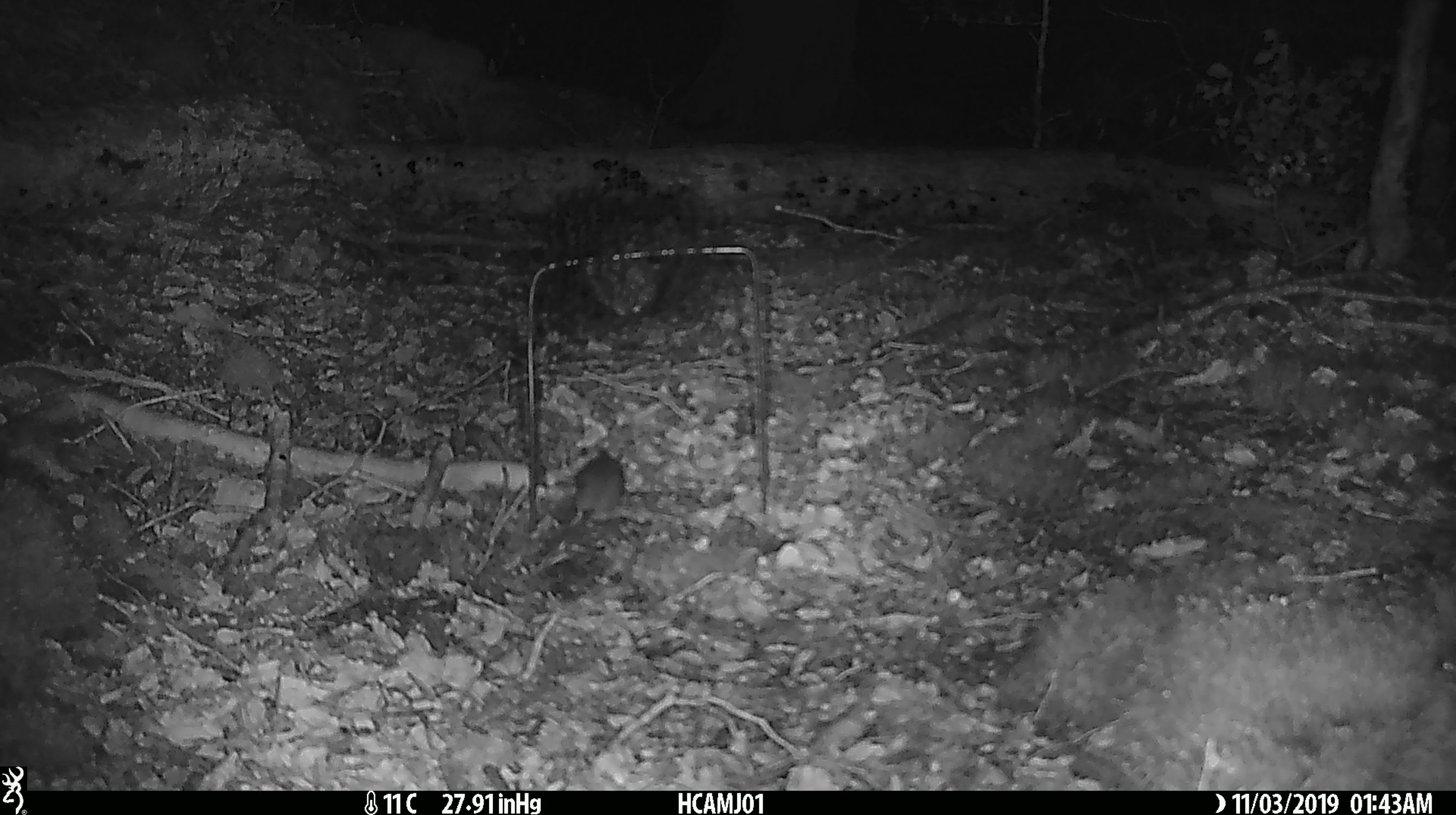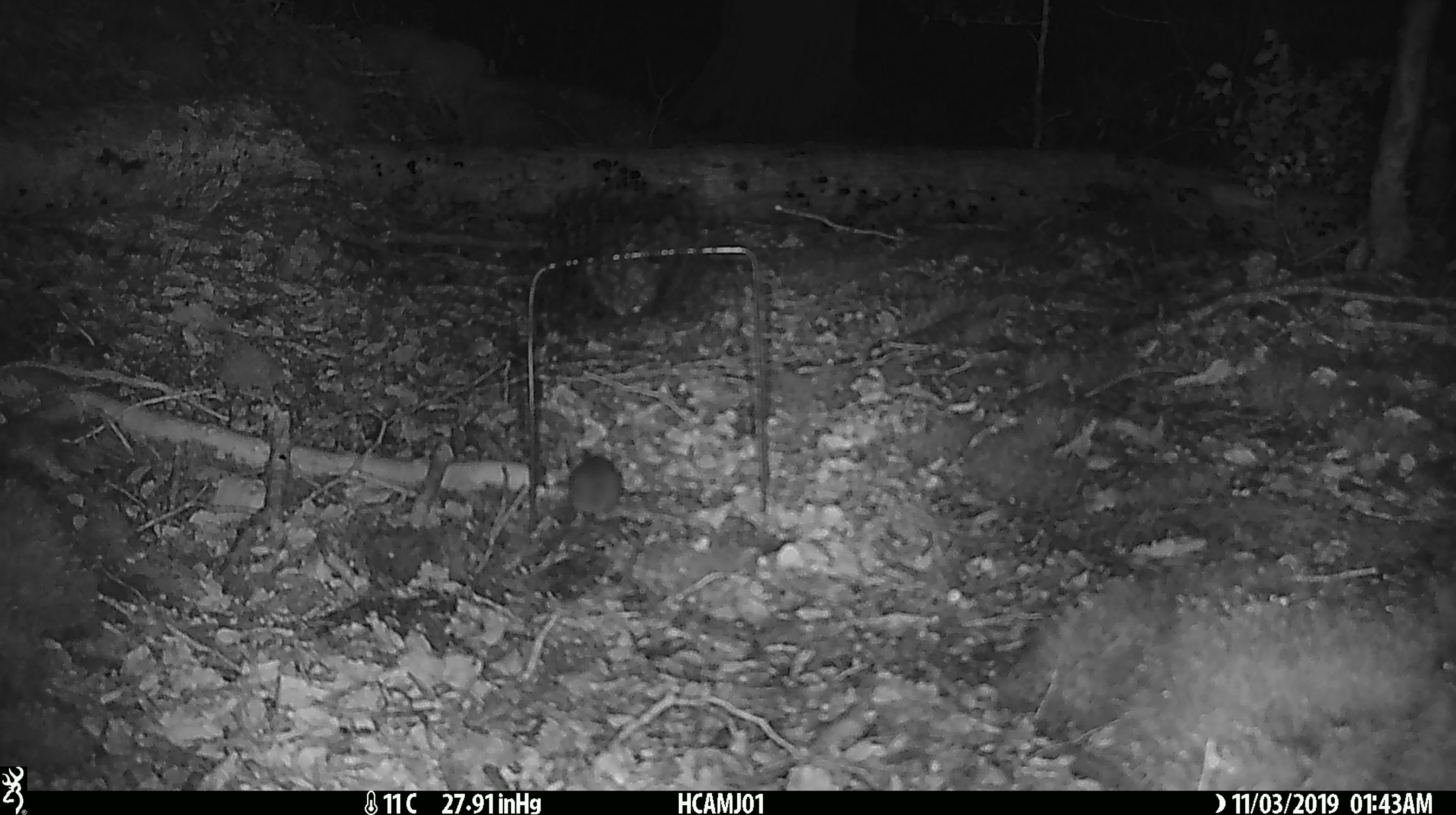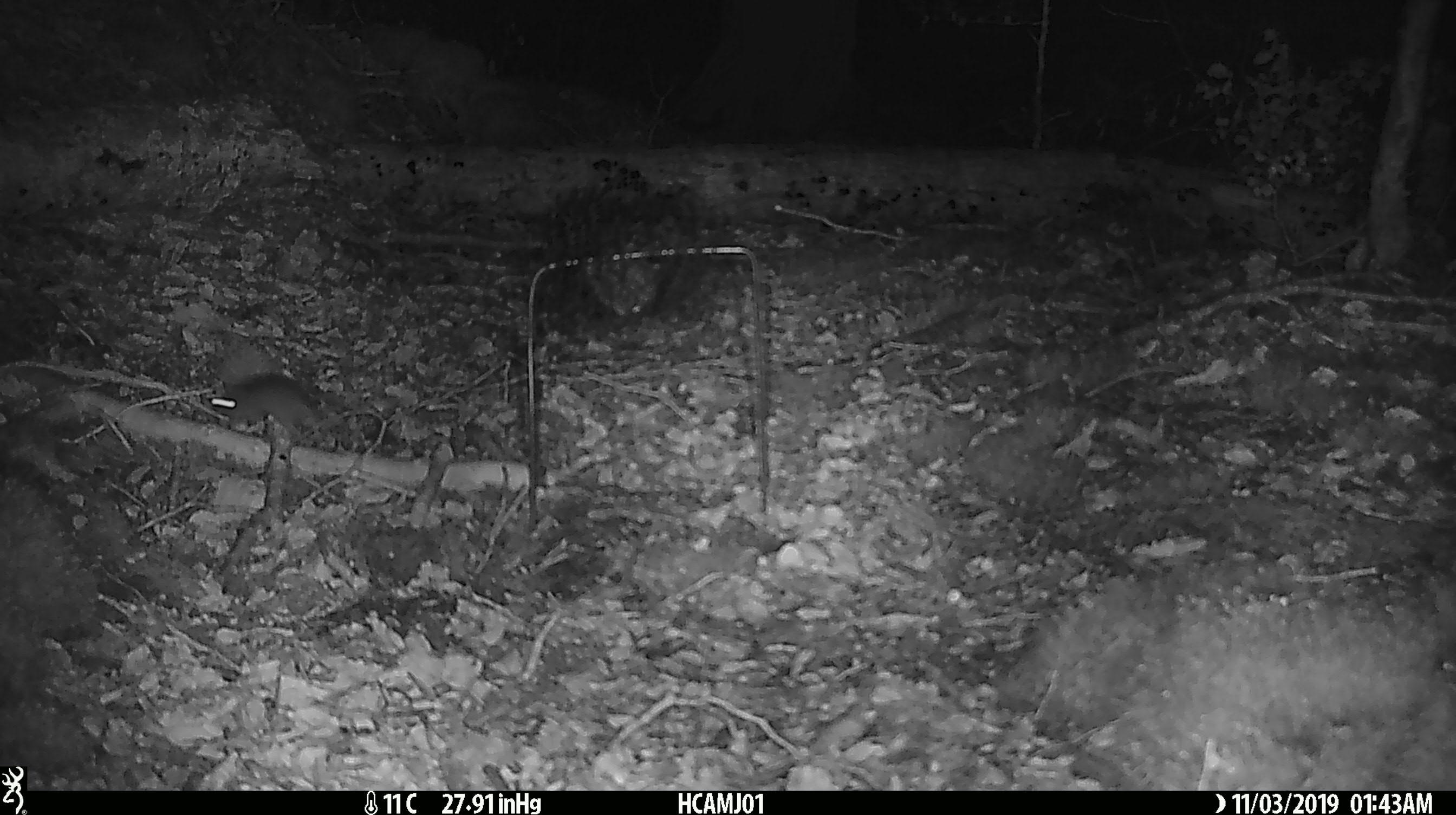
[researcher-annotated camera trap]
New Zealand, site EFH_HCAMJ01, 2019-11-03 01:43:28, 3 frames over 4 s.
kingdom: Animalia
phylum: Chordata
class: Mammalia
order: Rodentia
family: Muridae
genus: Mus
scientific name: Mus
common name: mouse